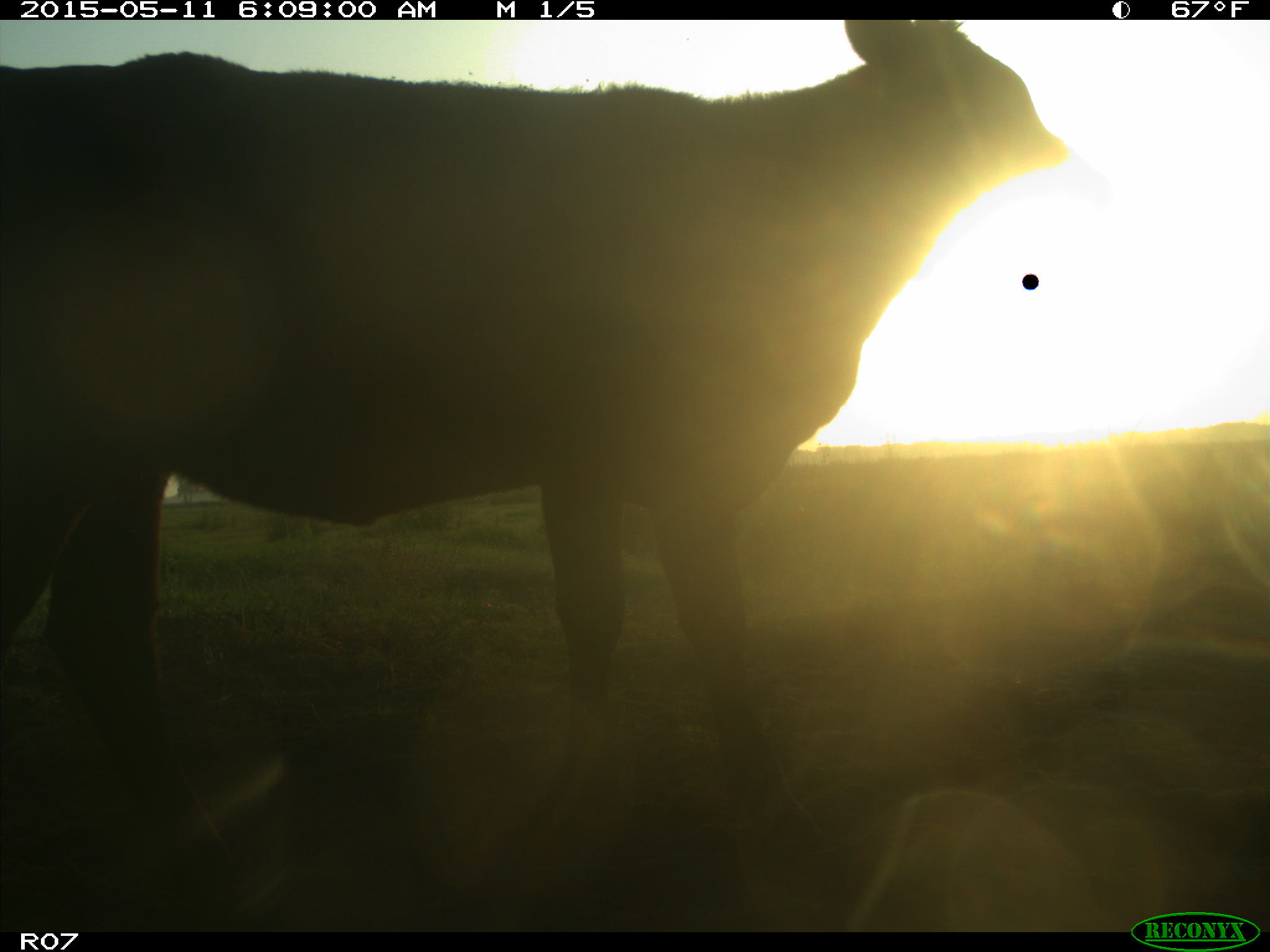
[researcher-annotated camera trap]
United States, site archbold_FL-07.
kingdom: Animalia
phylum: Chordata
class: Mammalia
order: Artiodactyla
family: Bovidae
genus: Bos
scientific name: Bos taurus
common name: domestic cow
Bos taurus (domestic cow).